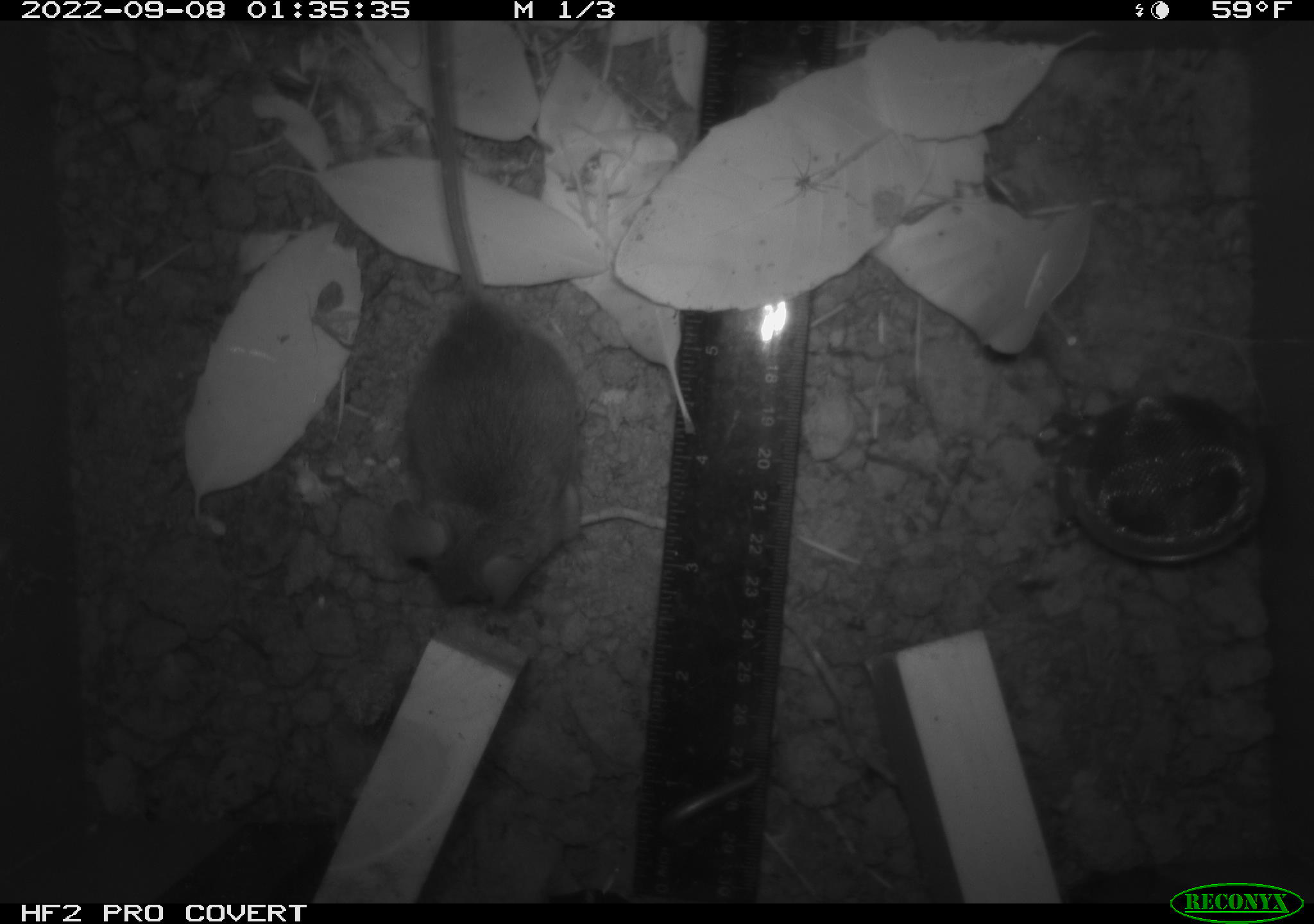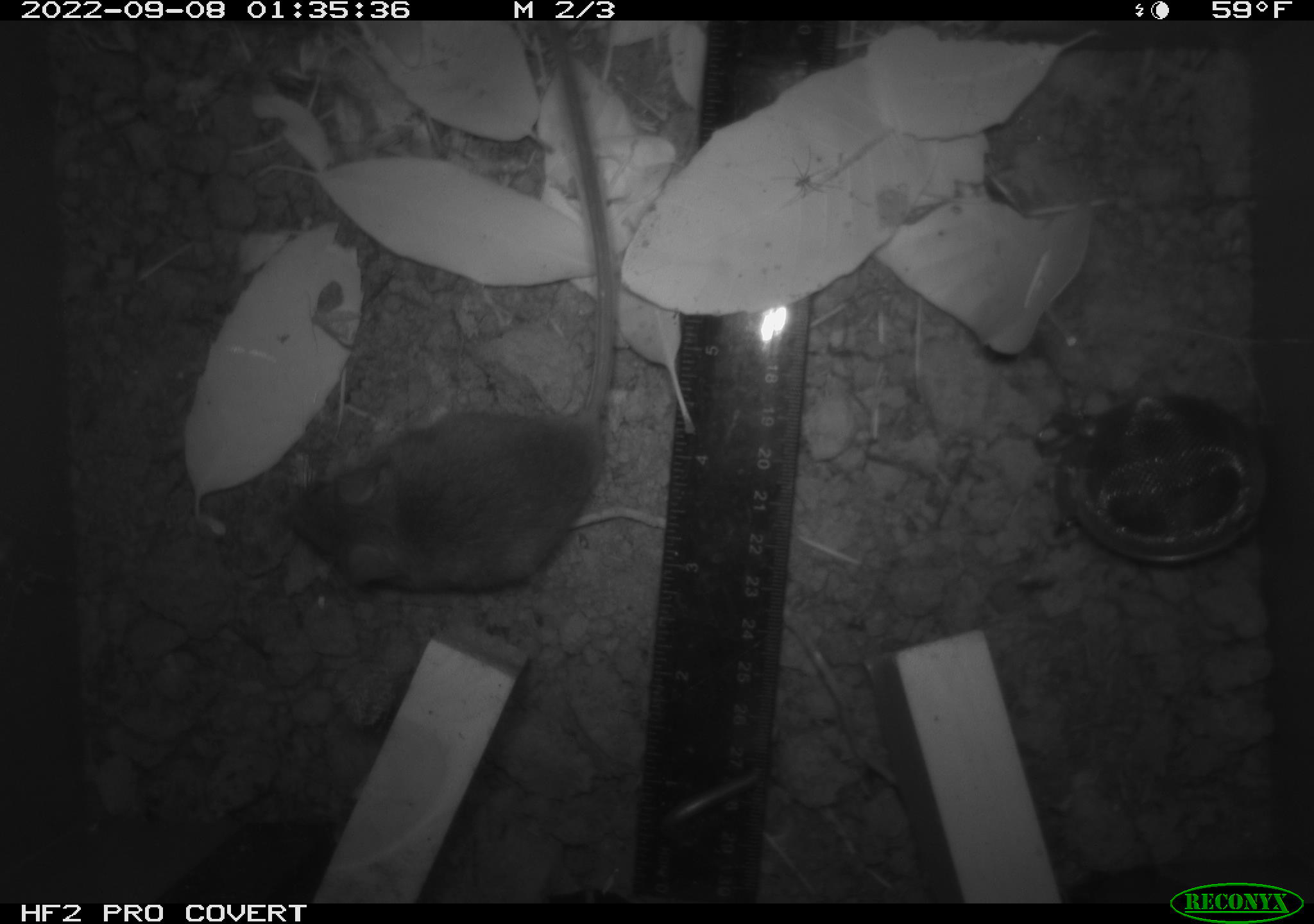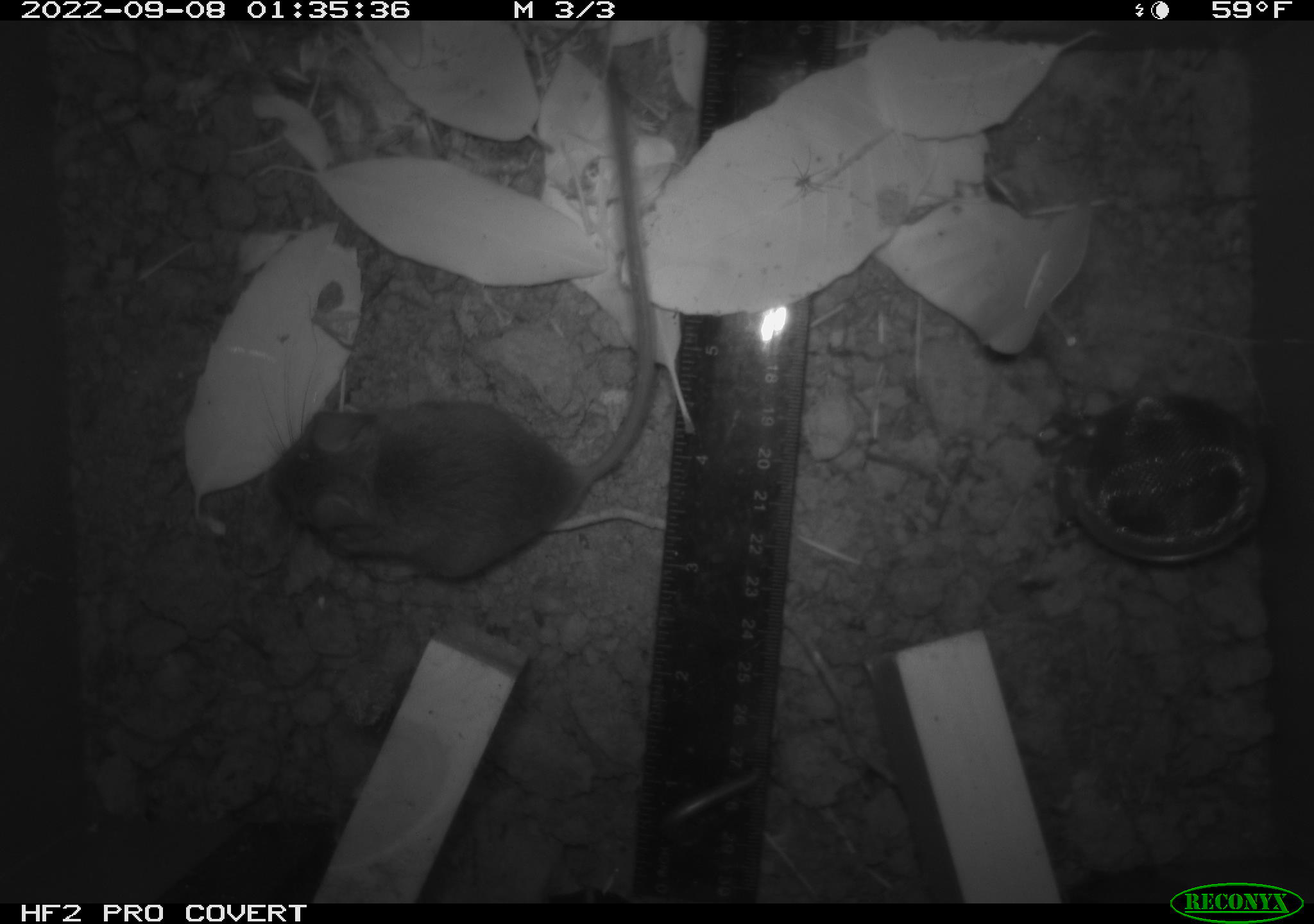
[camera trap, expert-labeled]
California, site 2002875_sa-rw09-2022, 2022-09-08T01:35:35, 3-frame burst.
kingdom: Animalia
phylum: Arthropoda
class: Arachnida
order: Araneae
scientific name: Araneae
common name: spider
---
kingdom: Animalia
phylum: Chordata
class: Mammalia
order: Rodentia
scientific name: Rodentia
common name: rodent